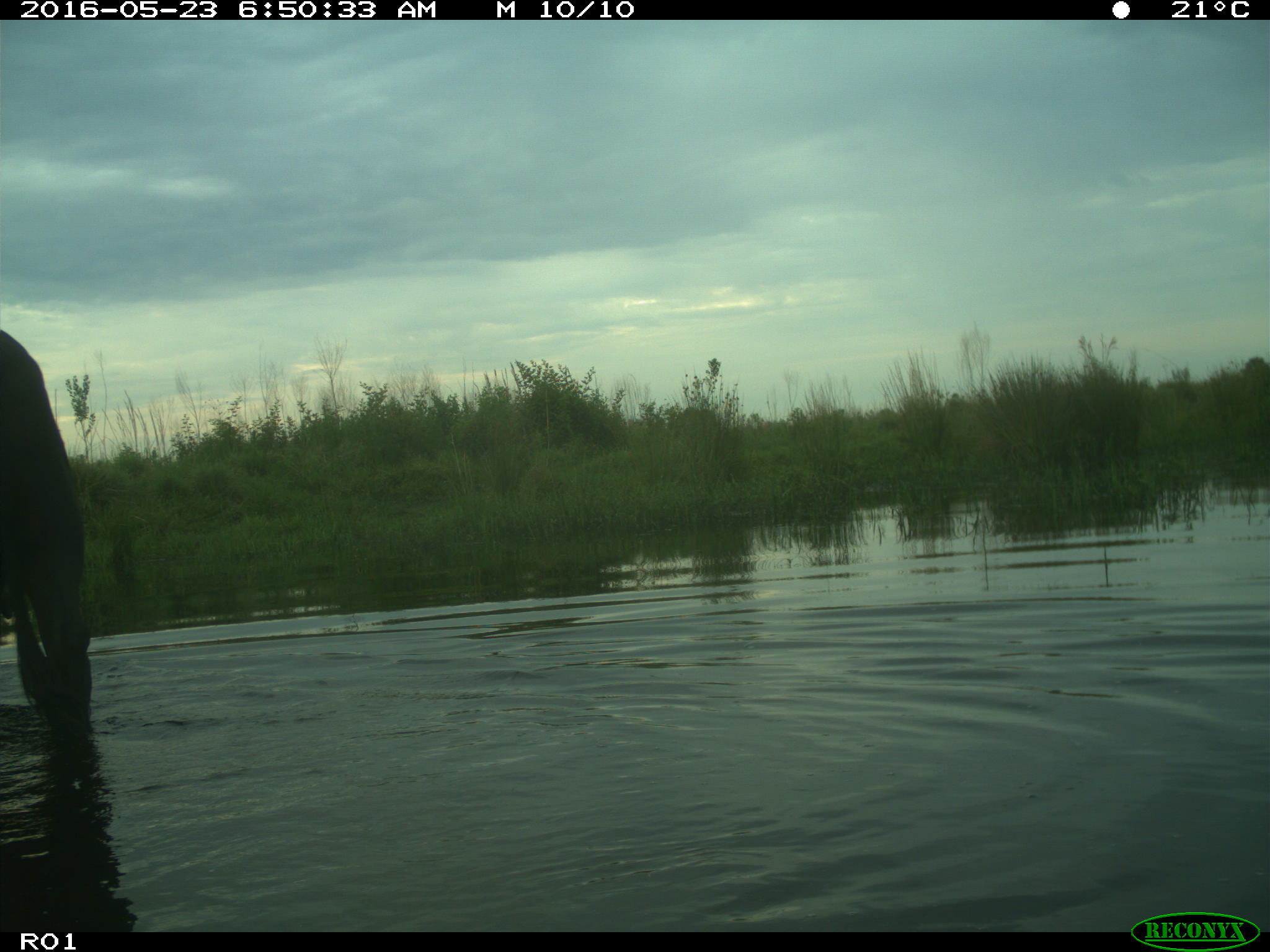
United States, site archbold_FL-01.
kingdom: Animalia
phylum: Chordata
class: Mammalia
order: Artiodactyla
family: Bovidae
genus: Bos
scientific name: Bos taurus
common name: domestic cow